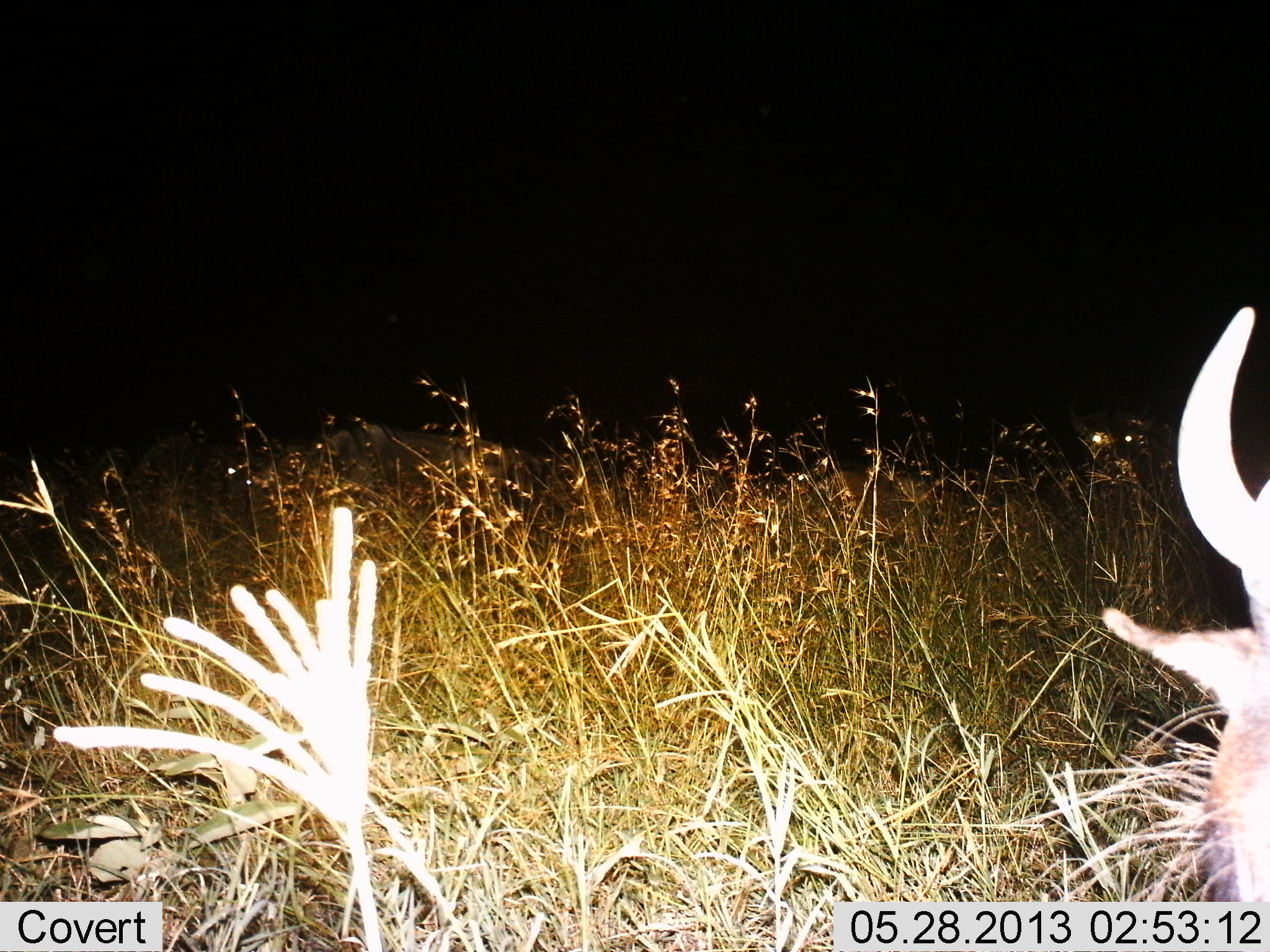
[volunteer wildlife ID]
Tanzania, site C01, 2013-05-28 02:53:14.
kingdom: Animalia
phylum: Chordata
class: Mammalia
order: Artiodactyla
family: Bovidae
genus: Connochaetes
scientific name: Connochaetes taurinus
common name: blue wildebeest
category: wildebeest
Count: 1.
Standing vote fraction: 55%.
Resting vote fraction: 40%.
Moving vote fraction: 5%.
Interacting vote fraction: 0%.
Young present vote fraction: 0%.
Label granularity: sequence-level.